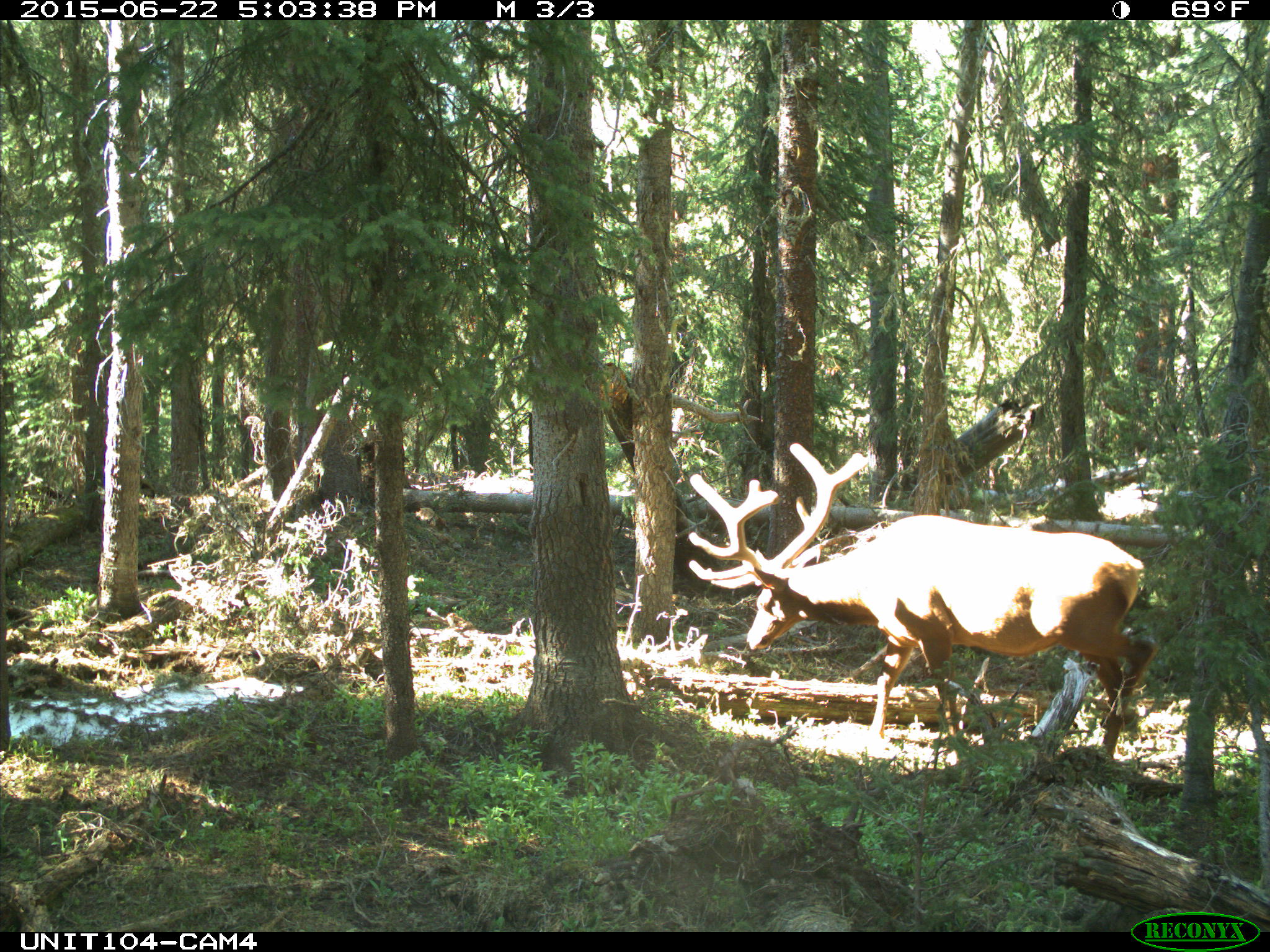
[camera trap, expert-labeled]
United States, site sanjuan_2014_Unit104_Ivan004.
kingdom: Animalia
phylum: Chordata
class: Mammalia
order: Artiodactyla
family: Cervidae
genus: Cervus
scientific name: Cervus elaphus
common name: red deer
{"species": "Cervus elaphus (red deer)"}